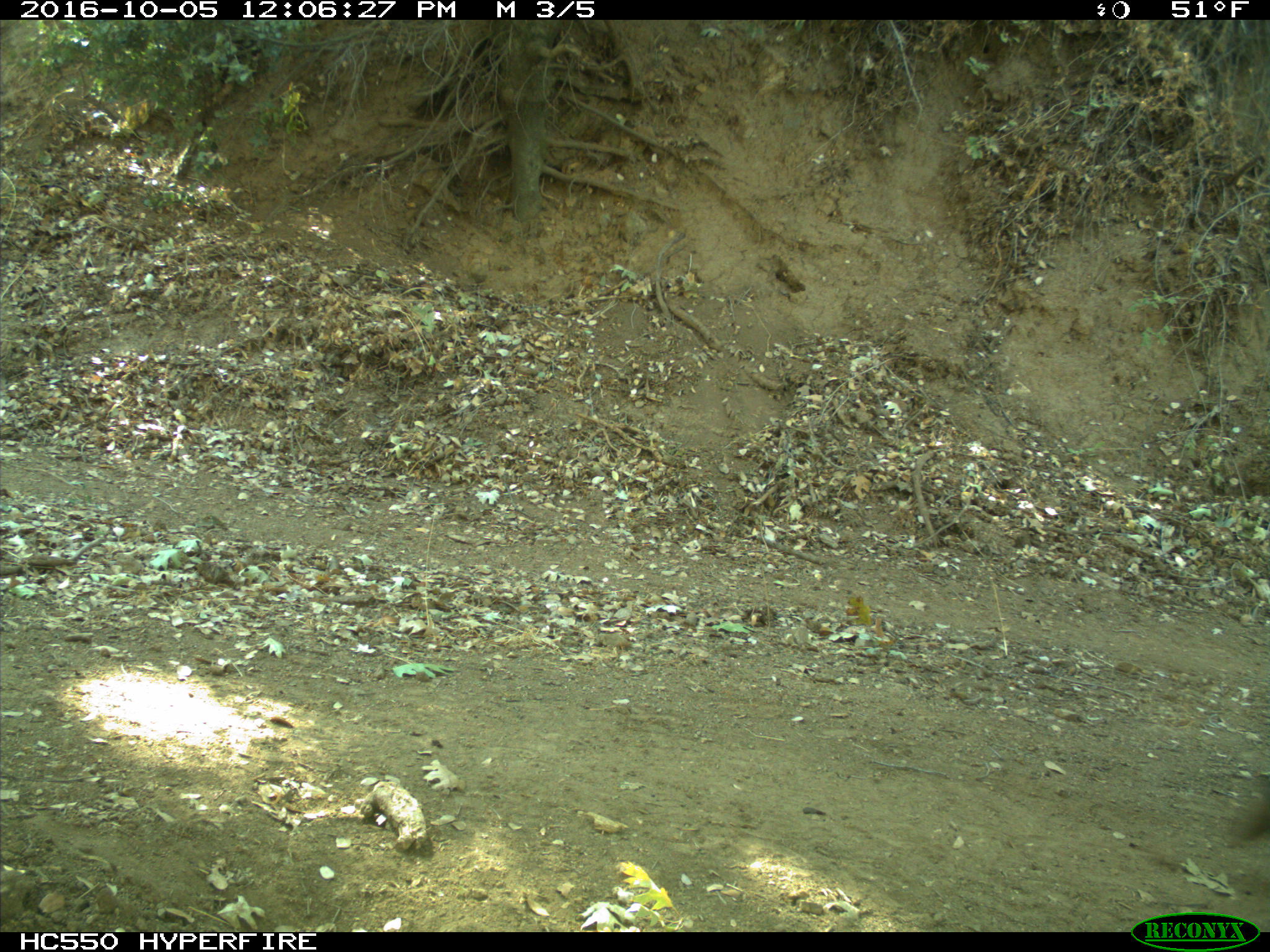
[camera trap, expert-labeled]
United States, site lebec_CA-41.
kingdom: Animalia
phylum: Chordata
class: Mammalia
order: Artiodactyla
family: Bovidae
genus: Bos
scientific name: Bos taurus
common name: domestic cow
Bos taurus (domestic cow).